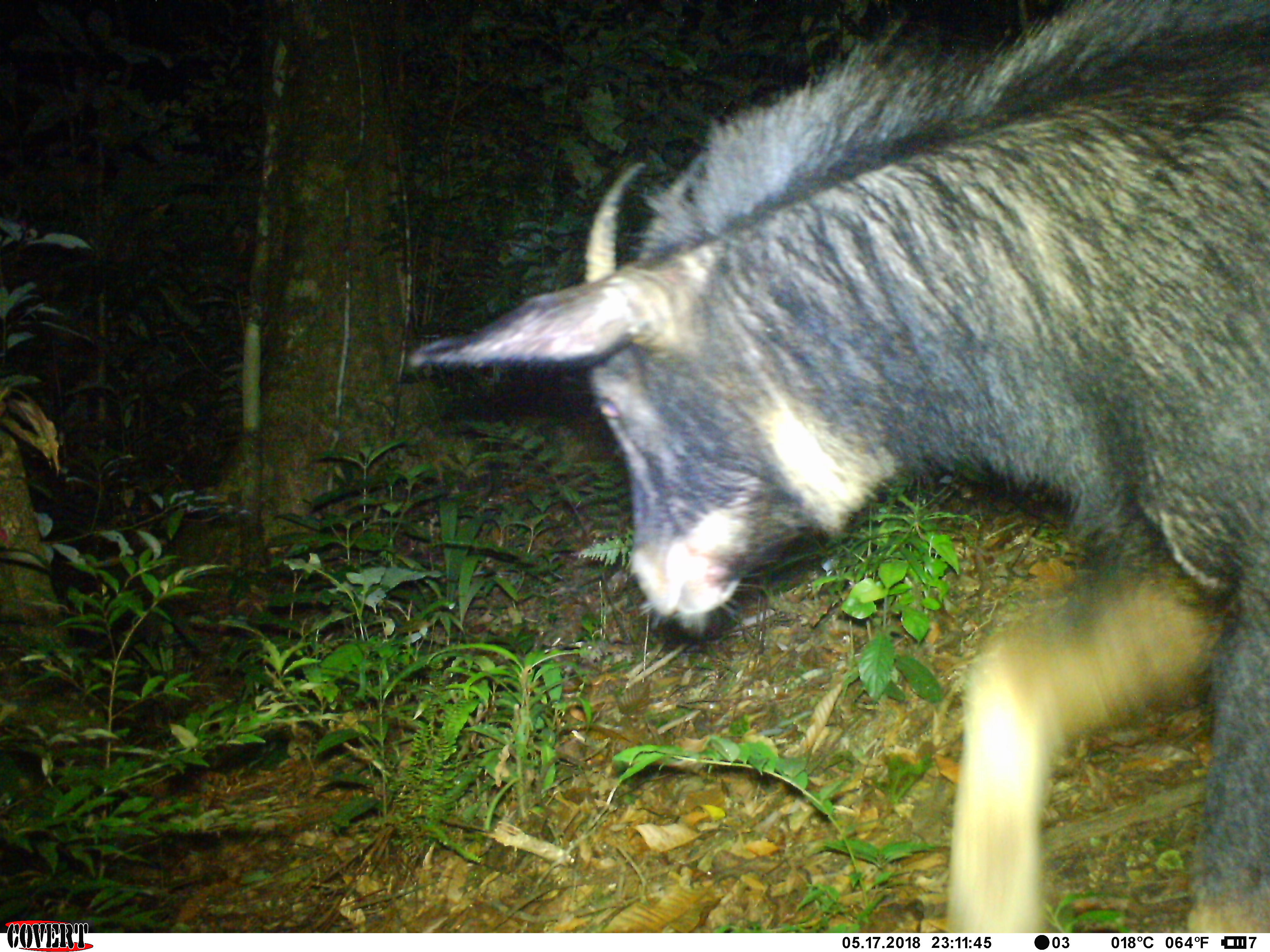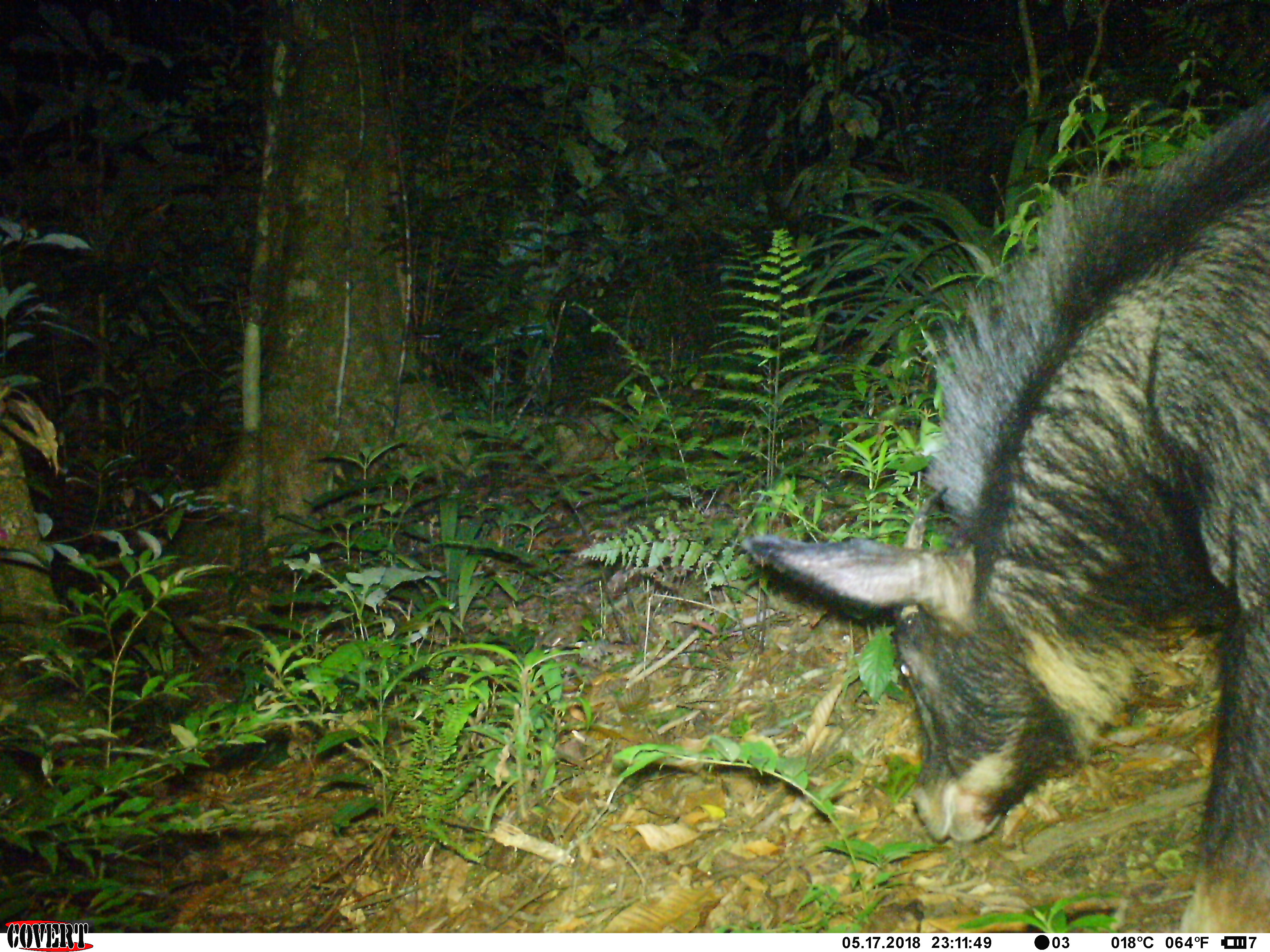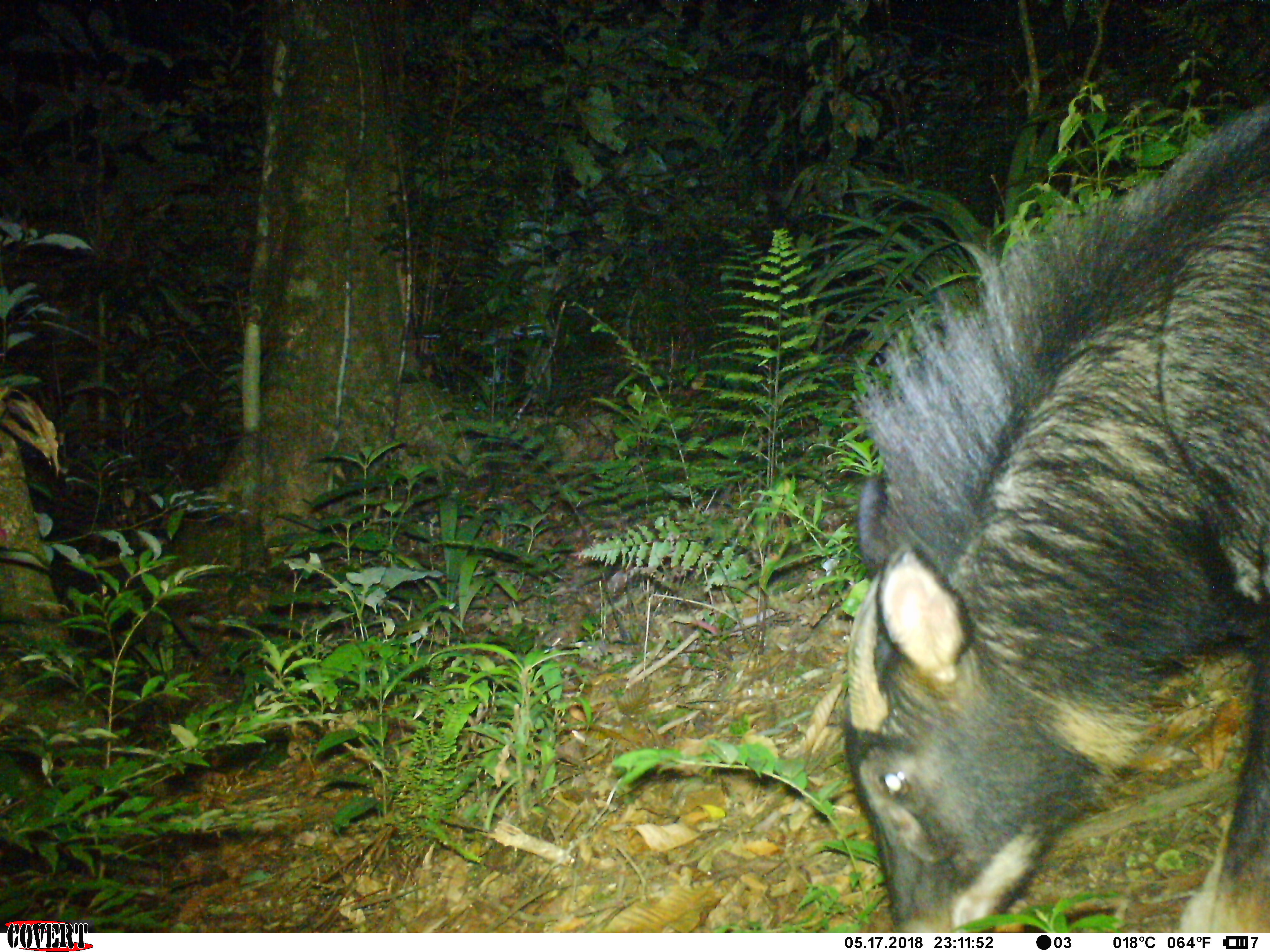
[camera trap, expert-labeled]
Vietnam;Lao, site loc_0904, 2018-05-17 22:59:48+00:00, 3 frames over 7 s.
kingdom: Animalia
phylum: Chordata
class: Mammalia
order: Artiodactyla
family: Bovidae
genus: Capricornis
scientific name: Capricornis sumatraensis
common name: chinese serow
Chinese serow (Capricornis sumatraensis). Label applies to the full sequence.